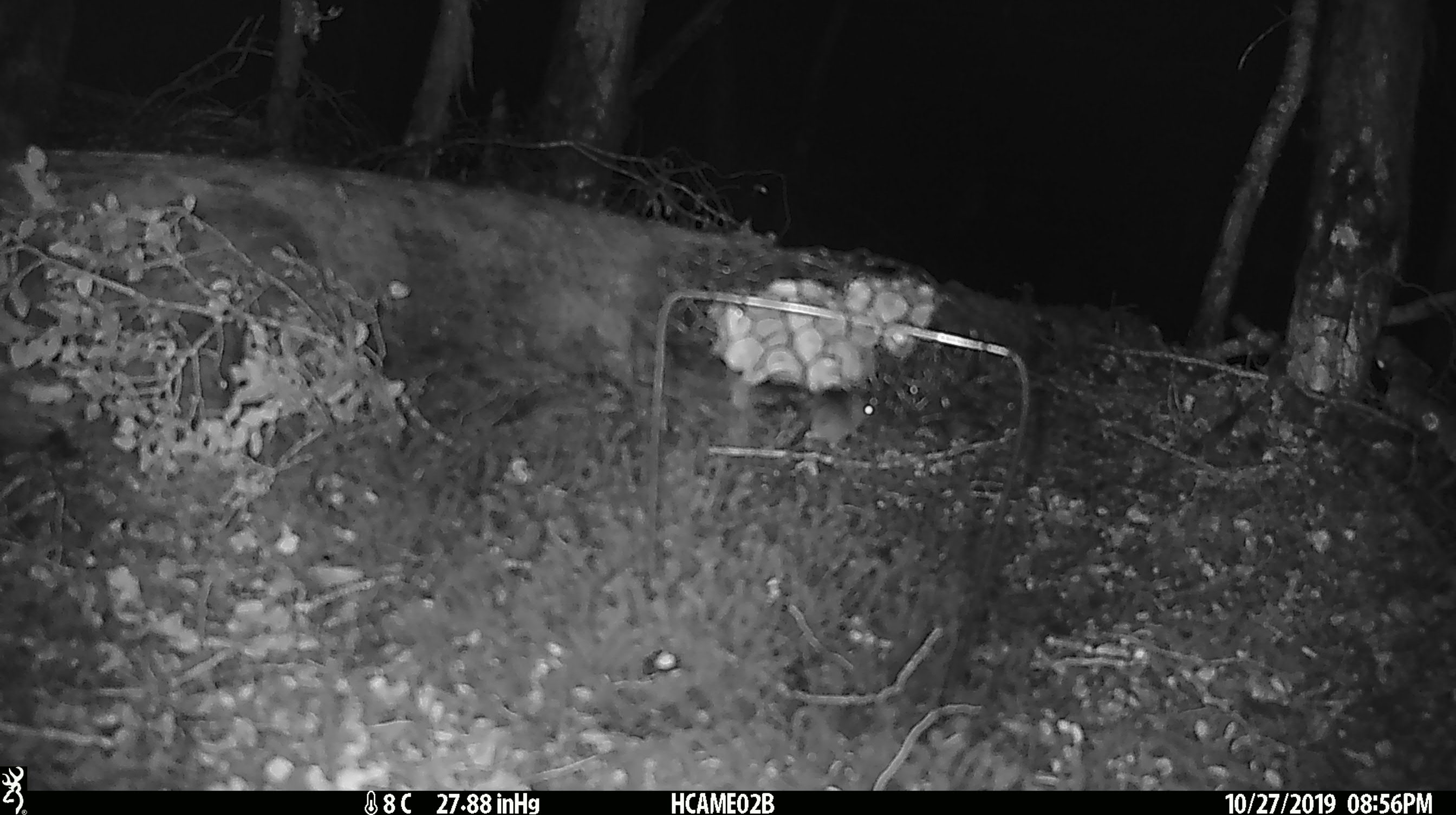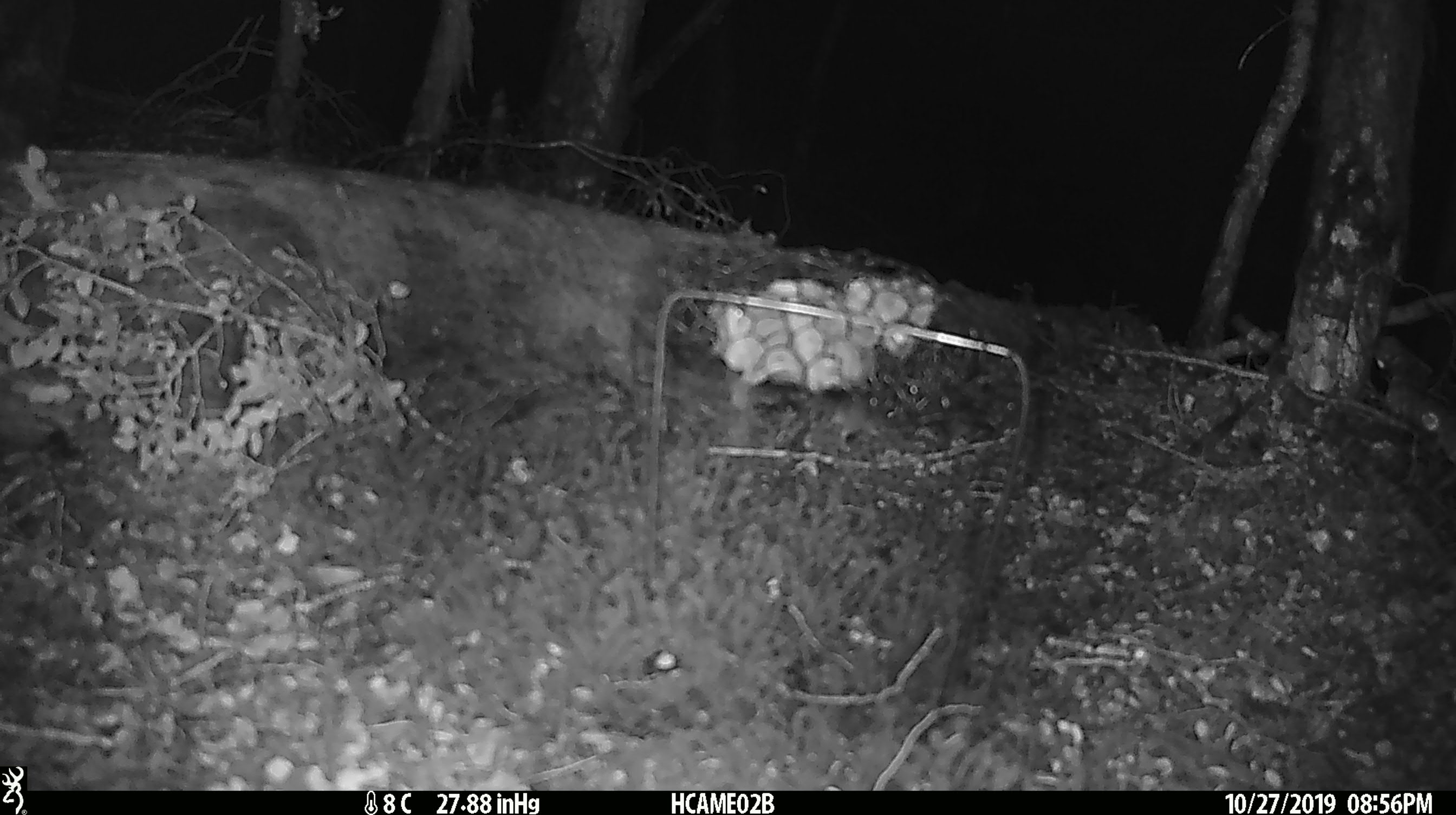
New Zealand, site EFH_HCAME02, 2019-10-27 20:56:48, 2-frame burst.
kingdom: Animalia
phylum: Chordata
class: Mammalia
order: Rodentia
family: Muridae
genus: Mus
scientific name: Mus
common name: mouse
Mouse (Mus).